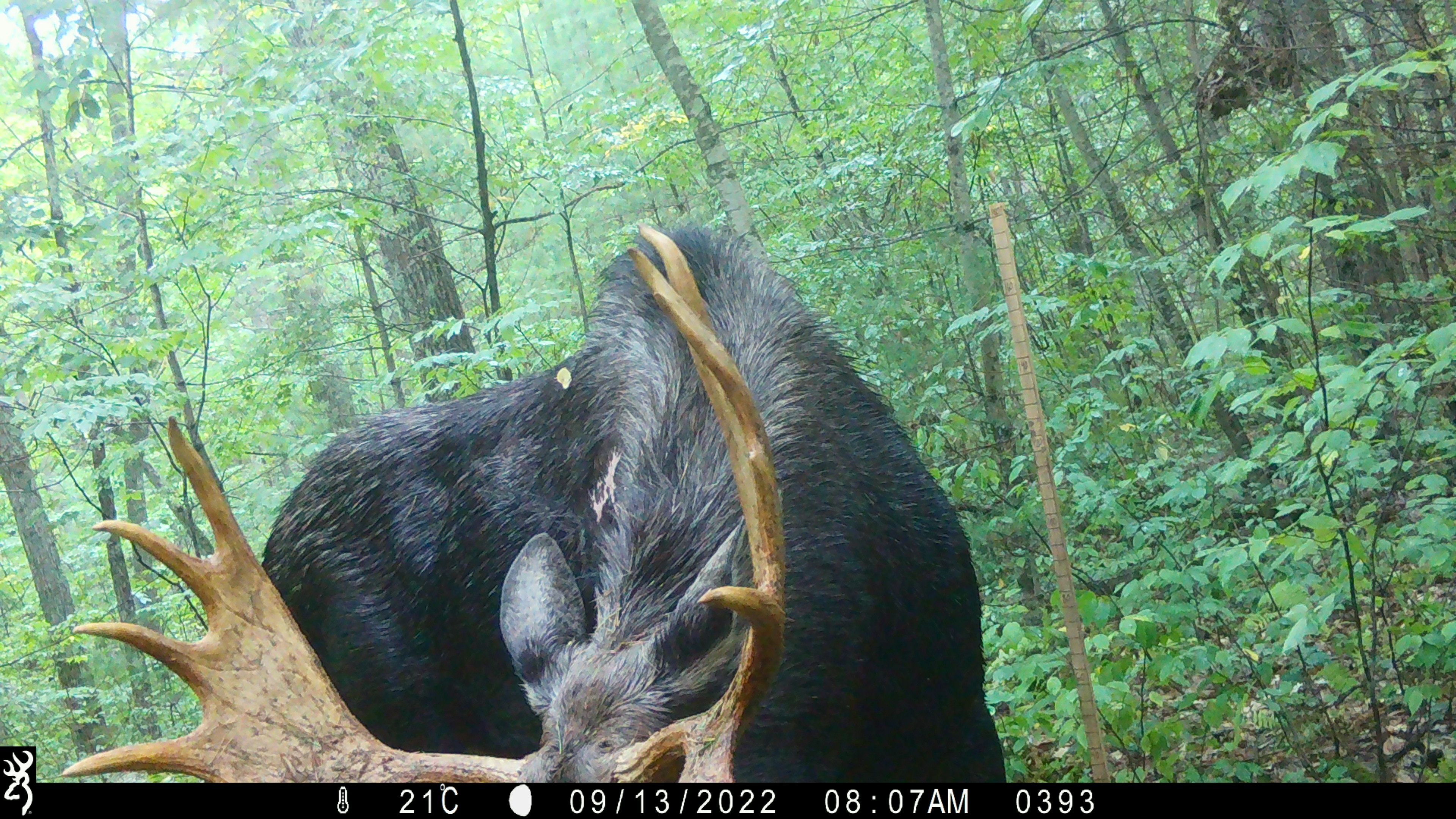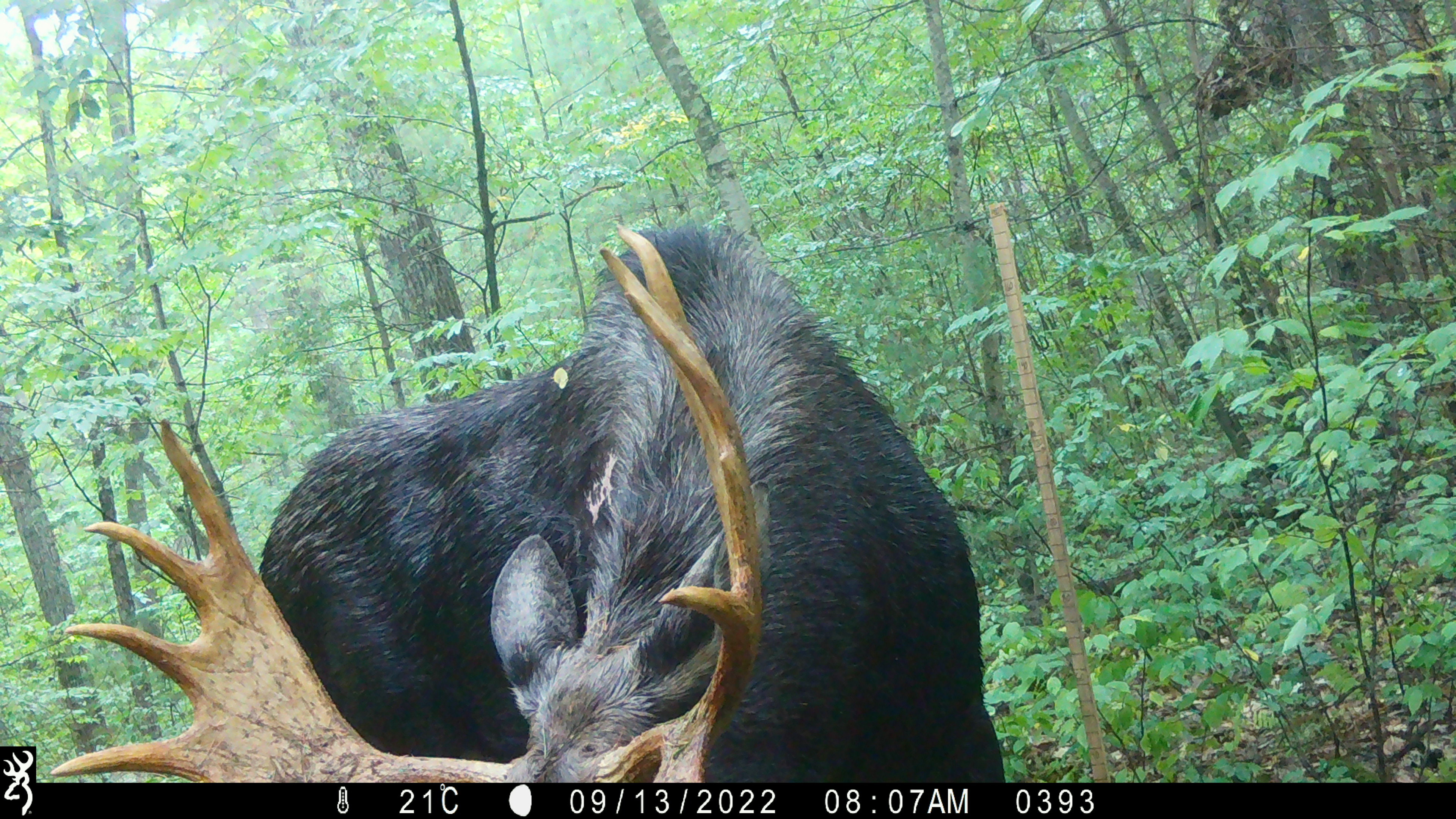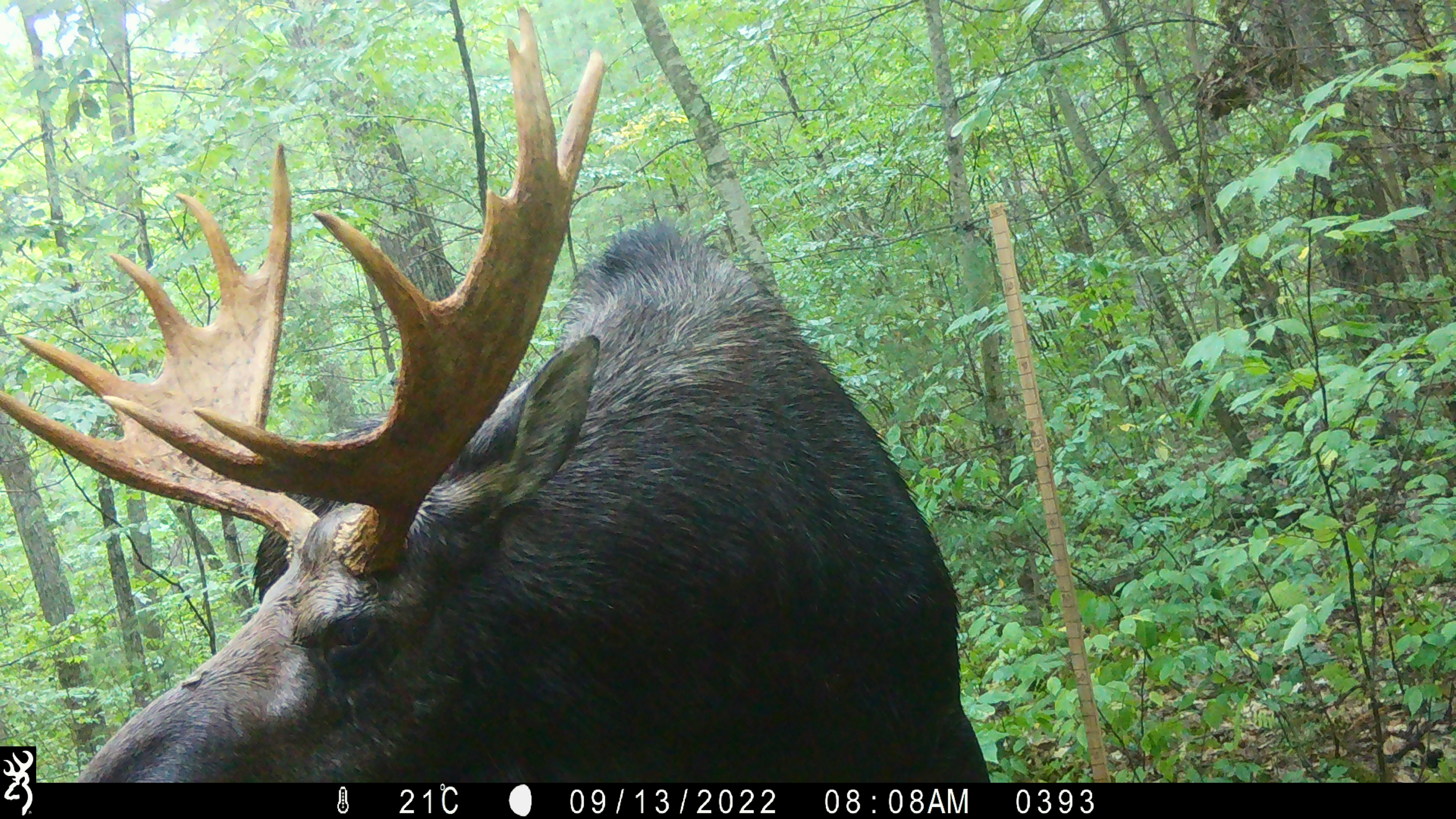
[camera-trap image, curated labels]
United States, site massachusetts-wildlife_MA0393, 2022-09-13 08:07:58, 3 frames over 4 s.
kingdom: Animalia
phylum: Chordata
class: Mammalia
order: Artiodactyla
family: Cervidae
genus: Alces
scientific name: Alces alces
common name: moose